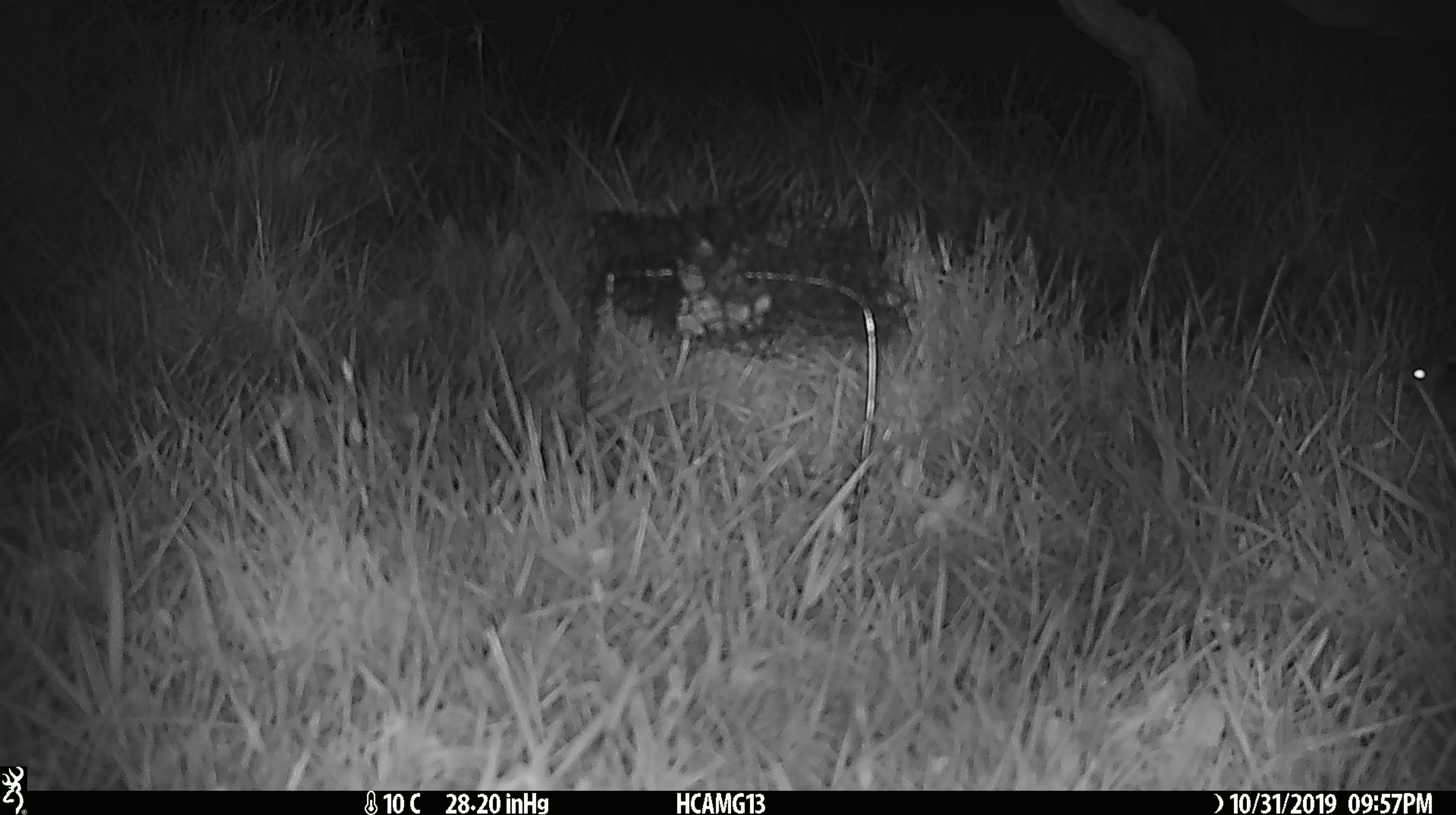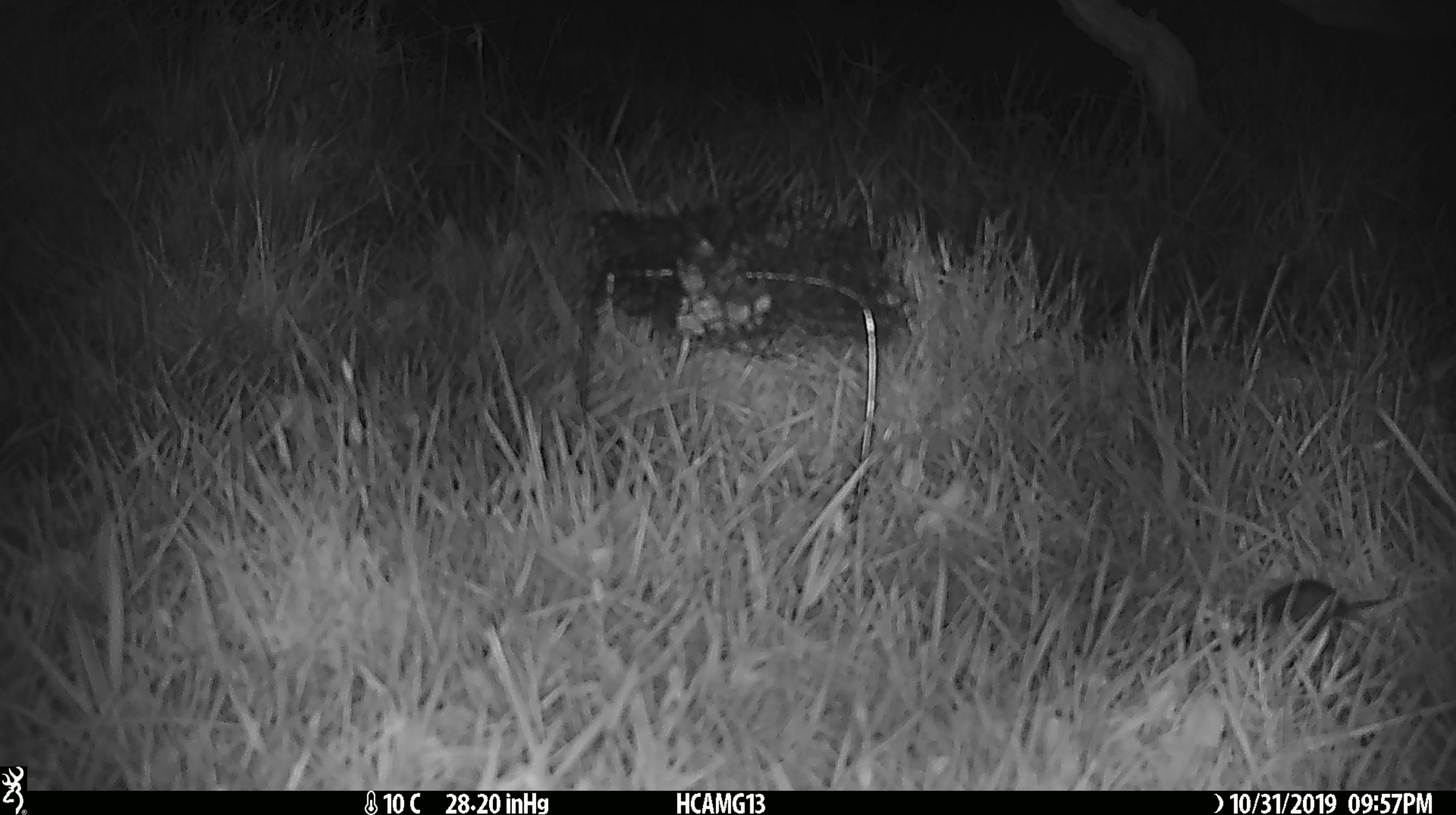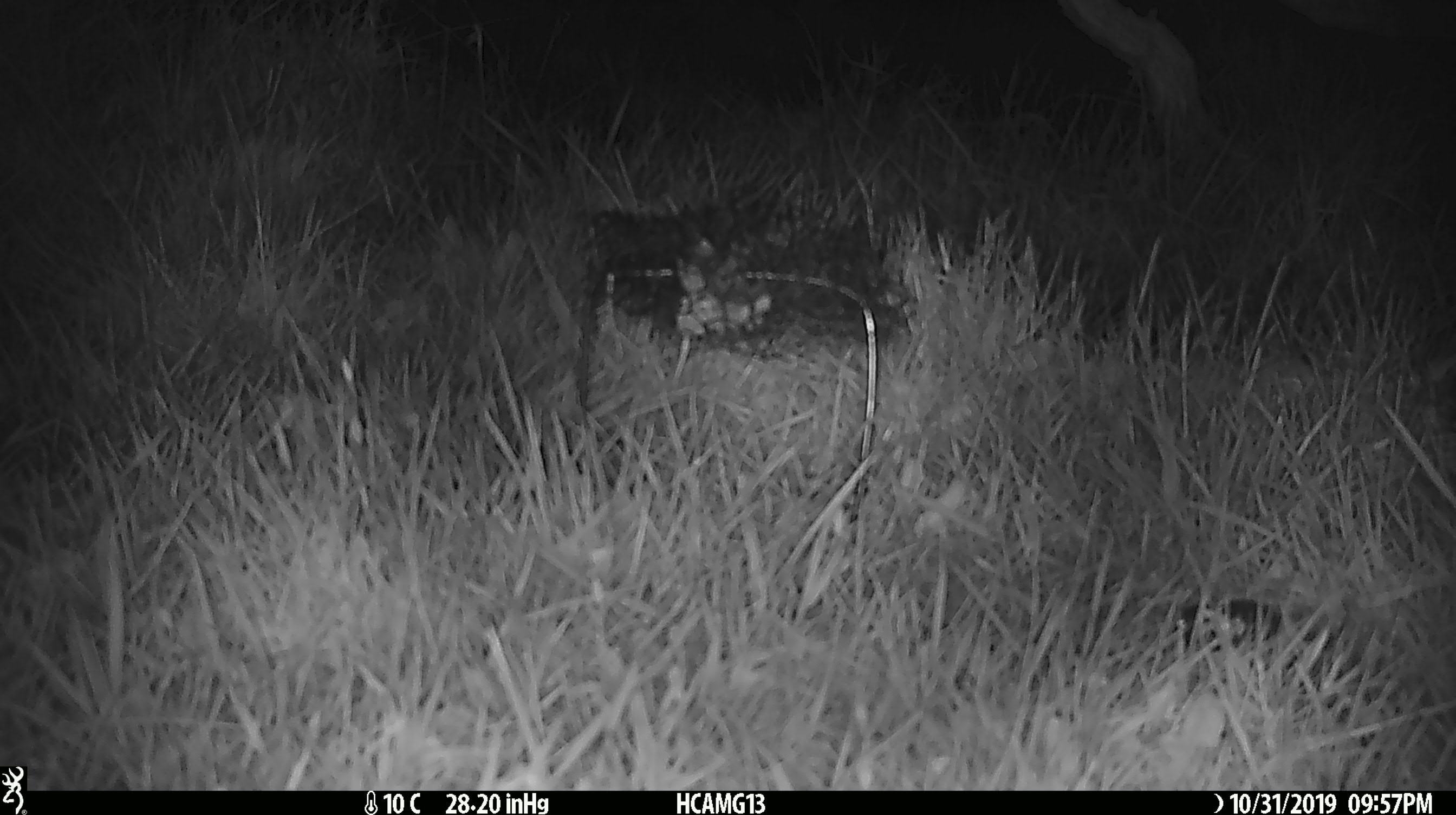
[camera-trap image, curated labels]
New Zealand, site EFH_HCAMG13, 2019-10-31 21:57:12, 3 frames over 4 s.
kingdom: Animalia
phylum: Chordata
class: Mammalia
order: Rodentia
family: Muridae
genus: Mus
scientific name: Mus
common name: mouse